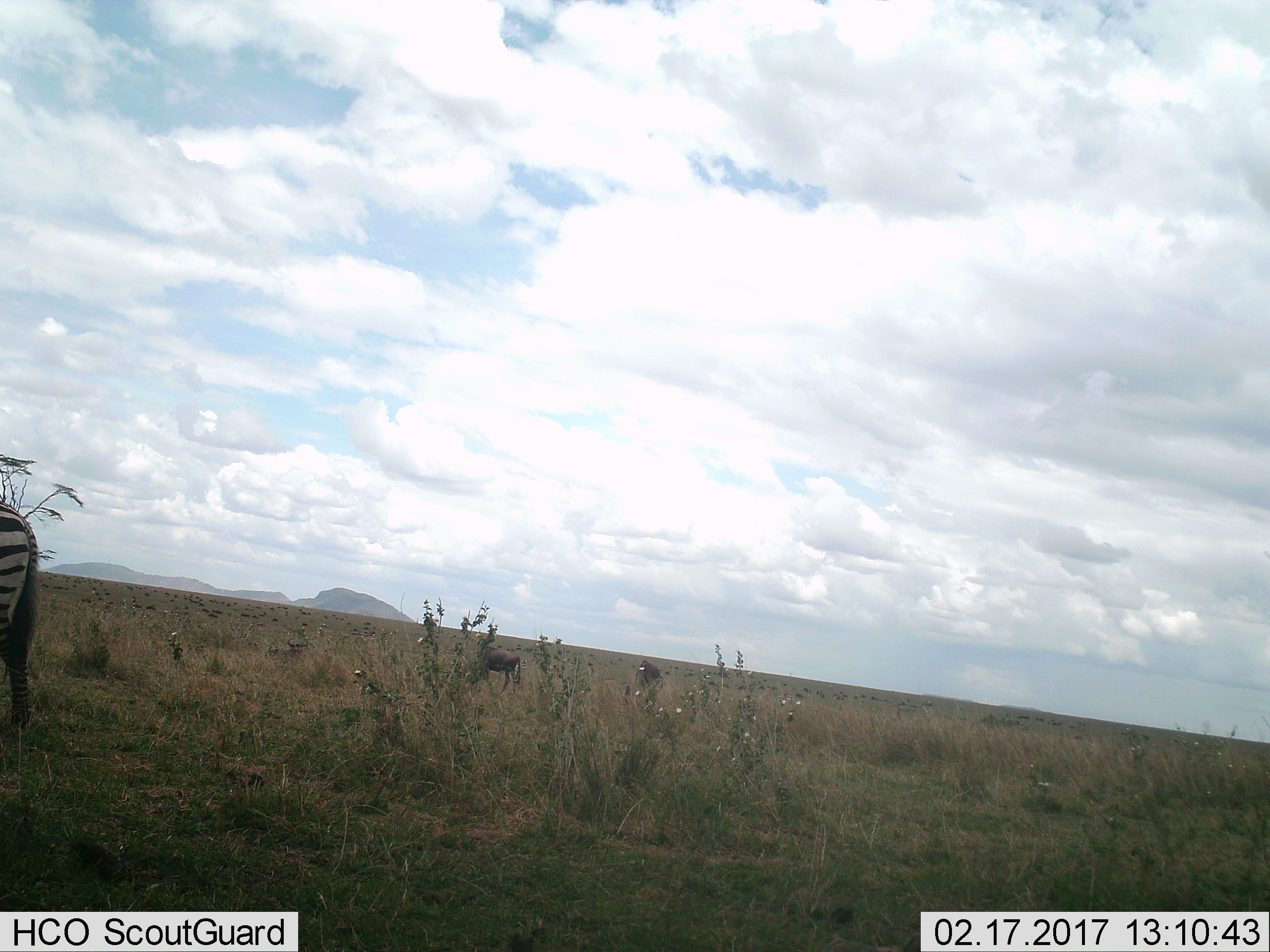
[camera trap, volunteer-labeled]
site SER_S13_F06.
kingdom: Animalia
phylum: Chordata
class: Mammalia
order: Artiodactyla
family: Bovidae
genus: Connochaetes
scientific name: Connochaetes taurinus taurinus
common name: blue wildebeest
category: wildebeestblue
Wildebeestblue (blue wildebeest) (Connochaetes taurinus taurinus), count 2. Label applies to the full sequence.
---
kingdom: Animalia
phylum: Chordata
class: Mammalia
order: Perissodactyla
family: Equidae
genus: Equus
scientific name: Equus quagga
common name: plains zebra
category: zebraplains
Zebraplains (plains zebra) (Equus quagga), count 1. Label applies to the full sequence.